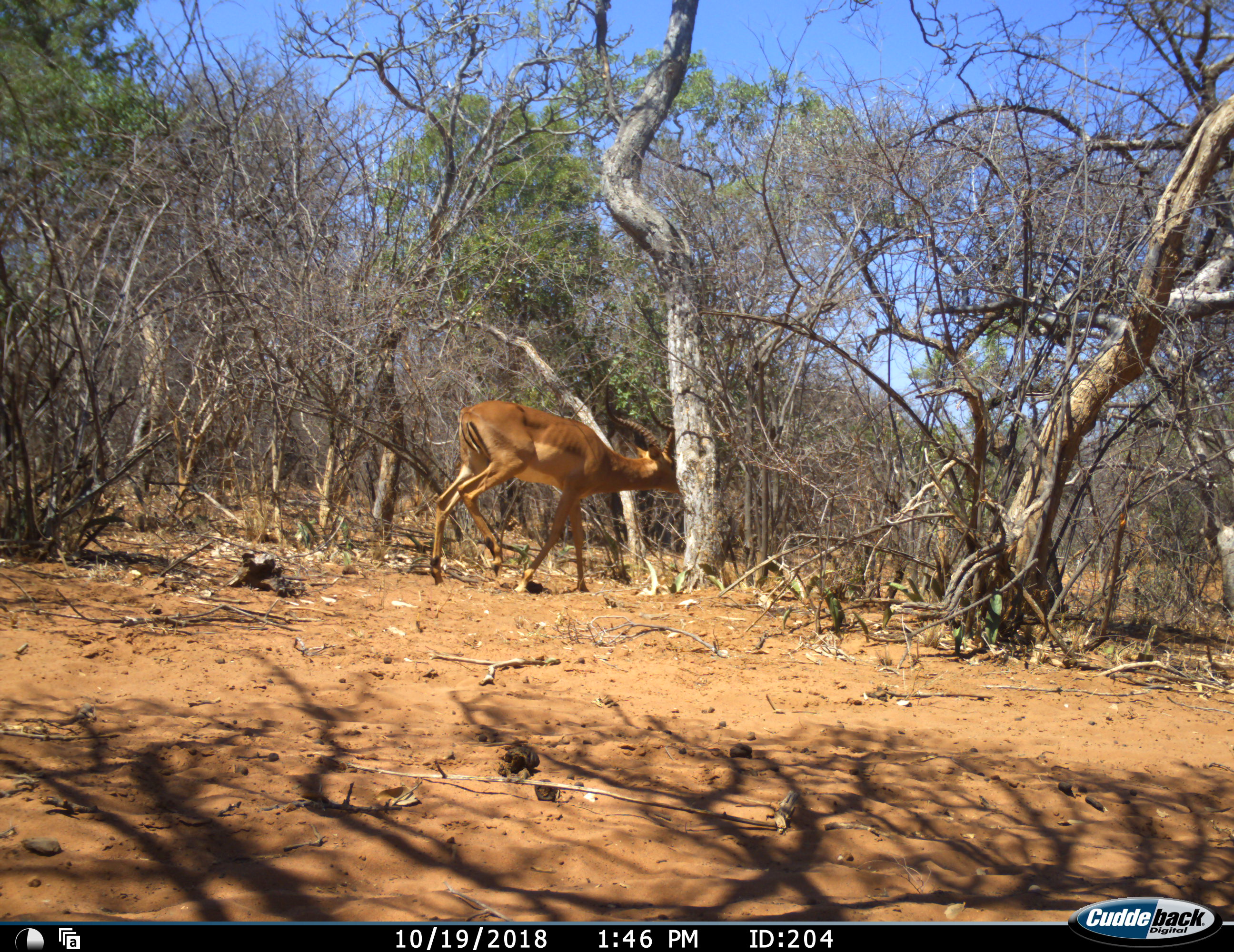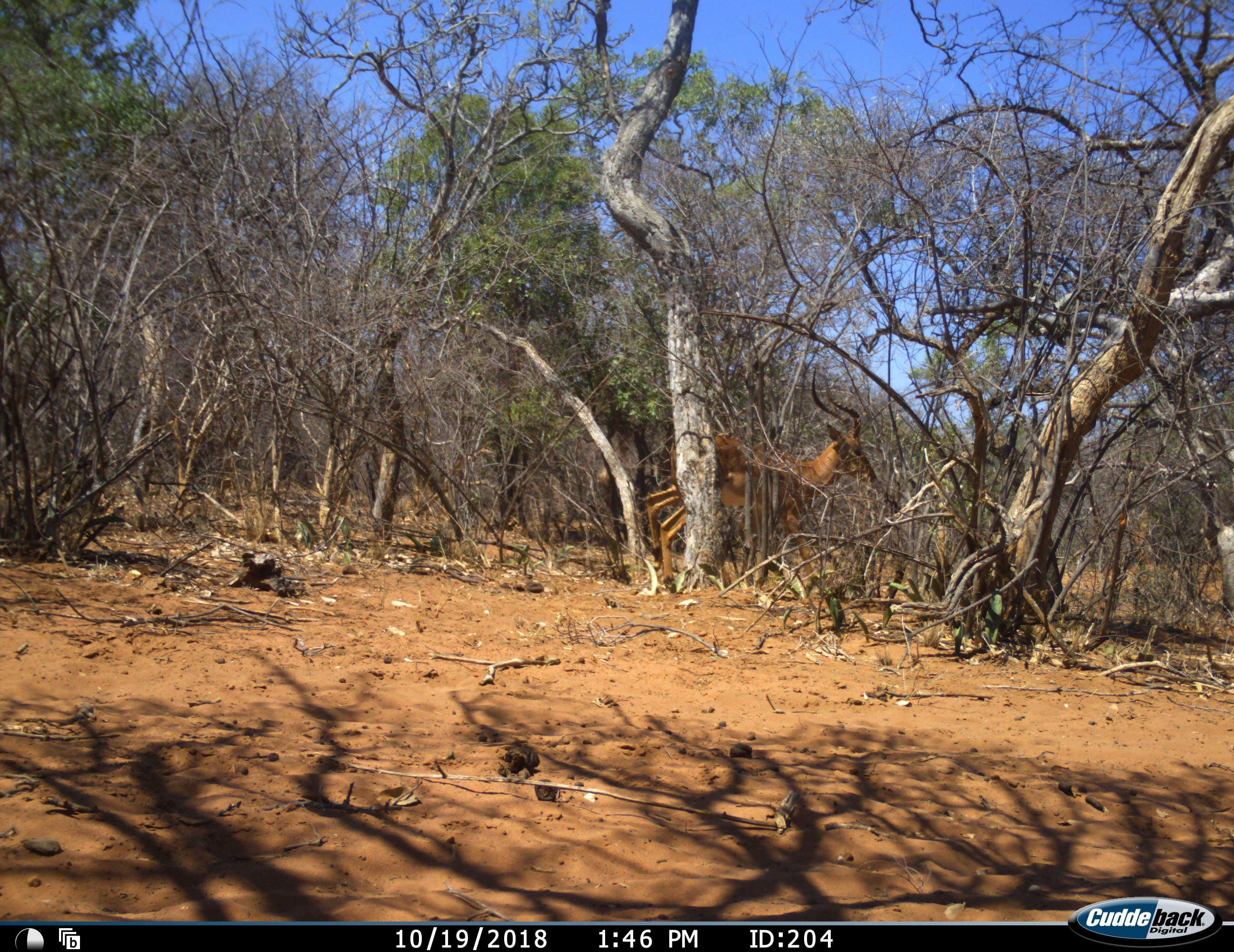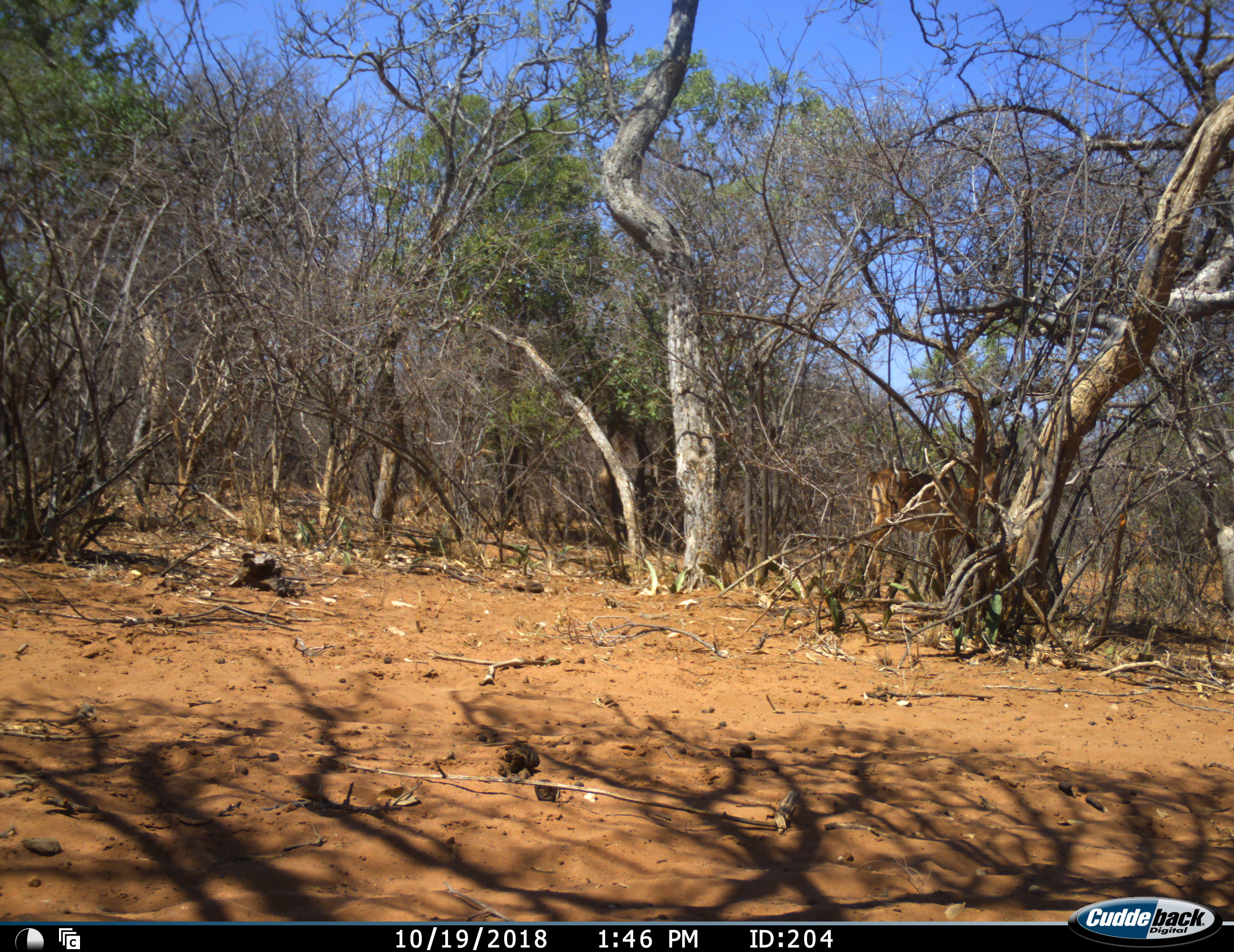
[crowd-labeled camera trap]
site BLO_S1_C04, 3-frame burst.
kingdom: Animalia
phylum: Chordata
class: Mammalia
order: Artiodactyla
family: Bovidae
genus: Aepyceros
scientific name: Aepyceros melampus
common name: impala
Impala (Aepyceros melampus), count 1. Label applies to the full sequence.